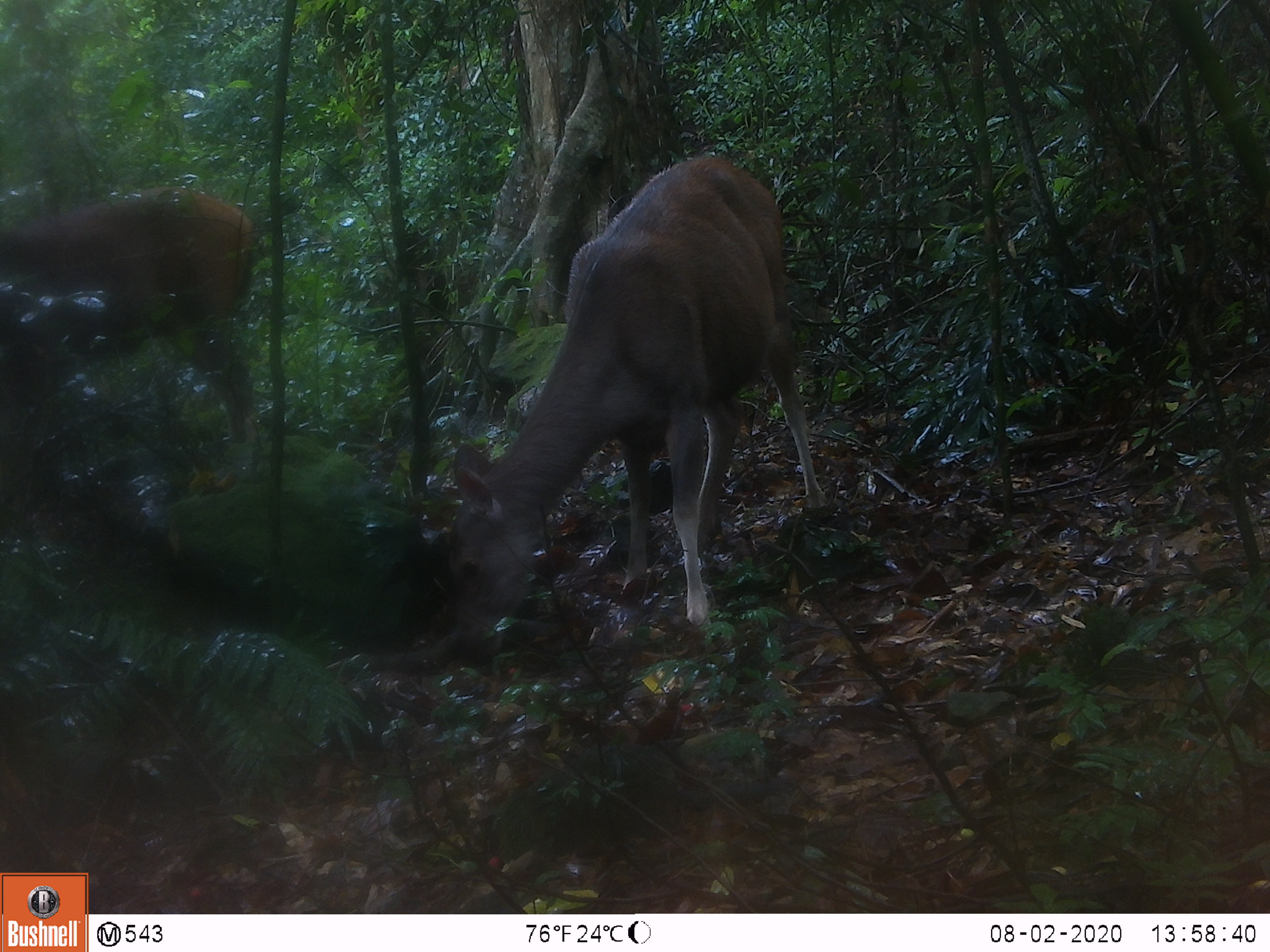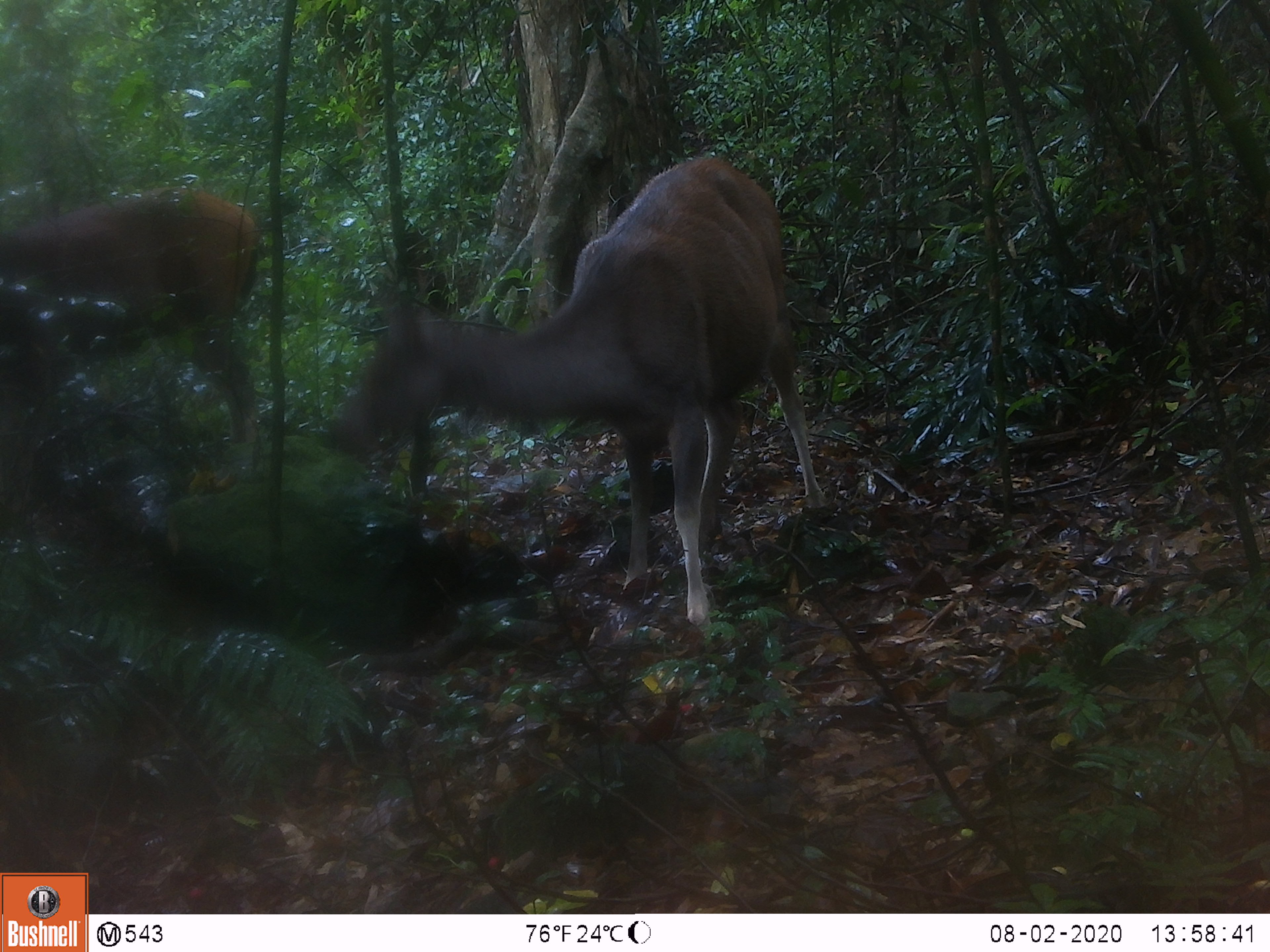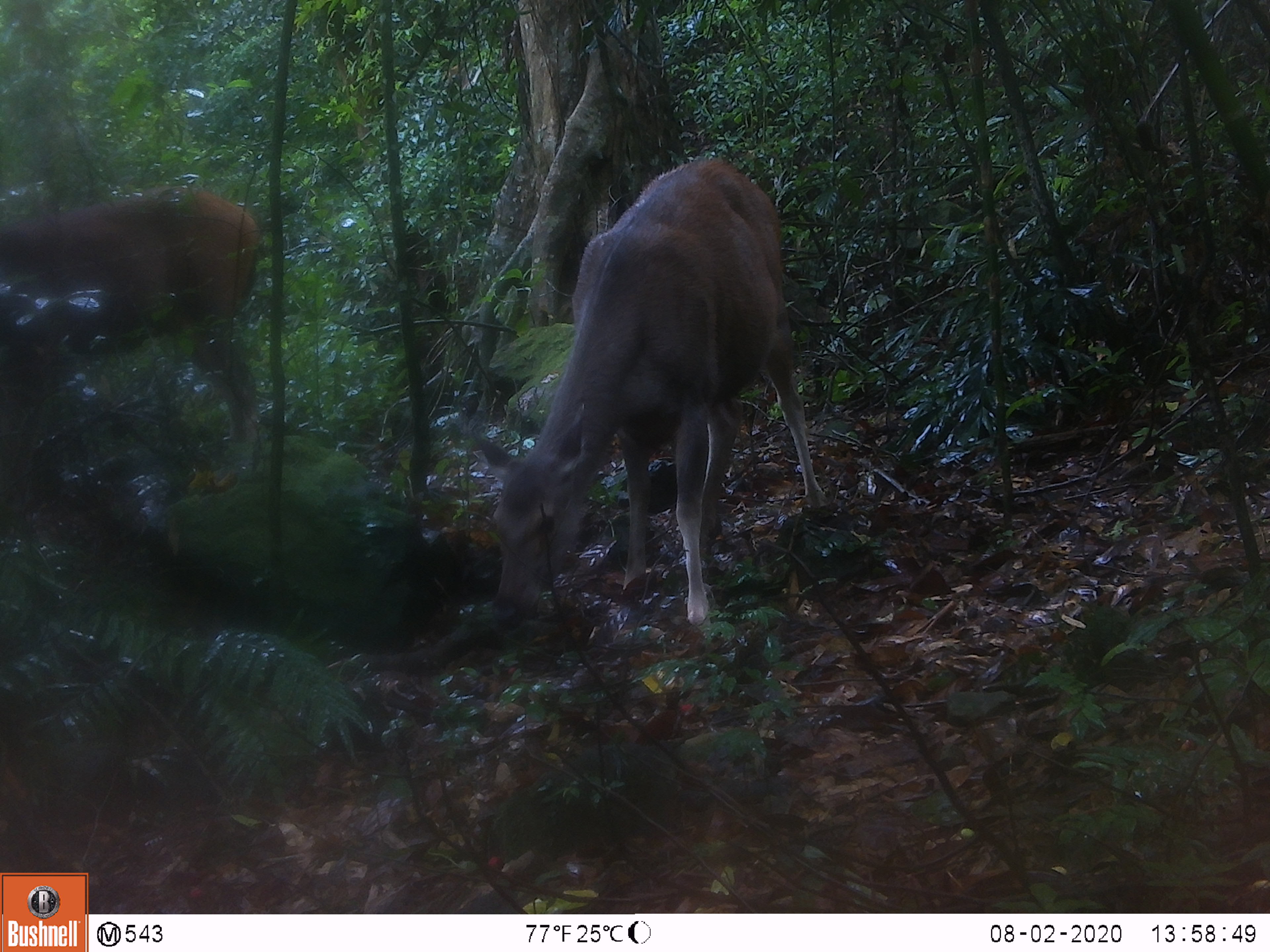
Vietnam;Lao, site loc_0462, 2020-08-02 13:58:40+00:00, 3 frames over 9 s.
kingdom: Animalia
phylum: Chordata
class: Mammalia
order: Artiodactyla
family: Cervidae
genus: Rusa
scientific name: Rusa unicolor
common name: sambar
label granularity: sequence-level